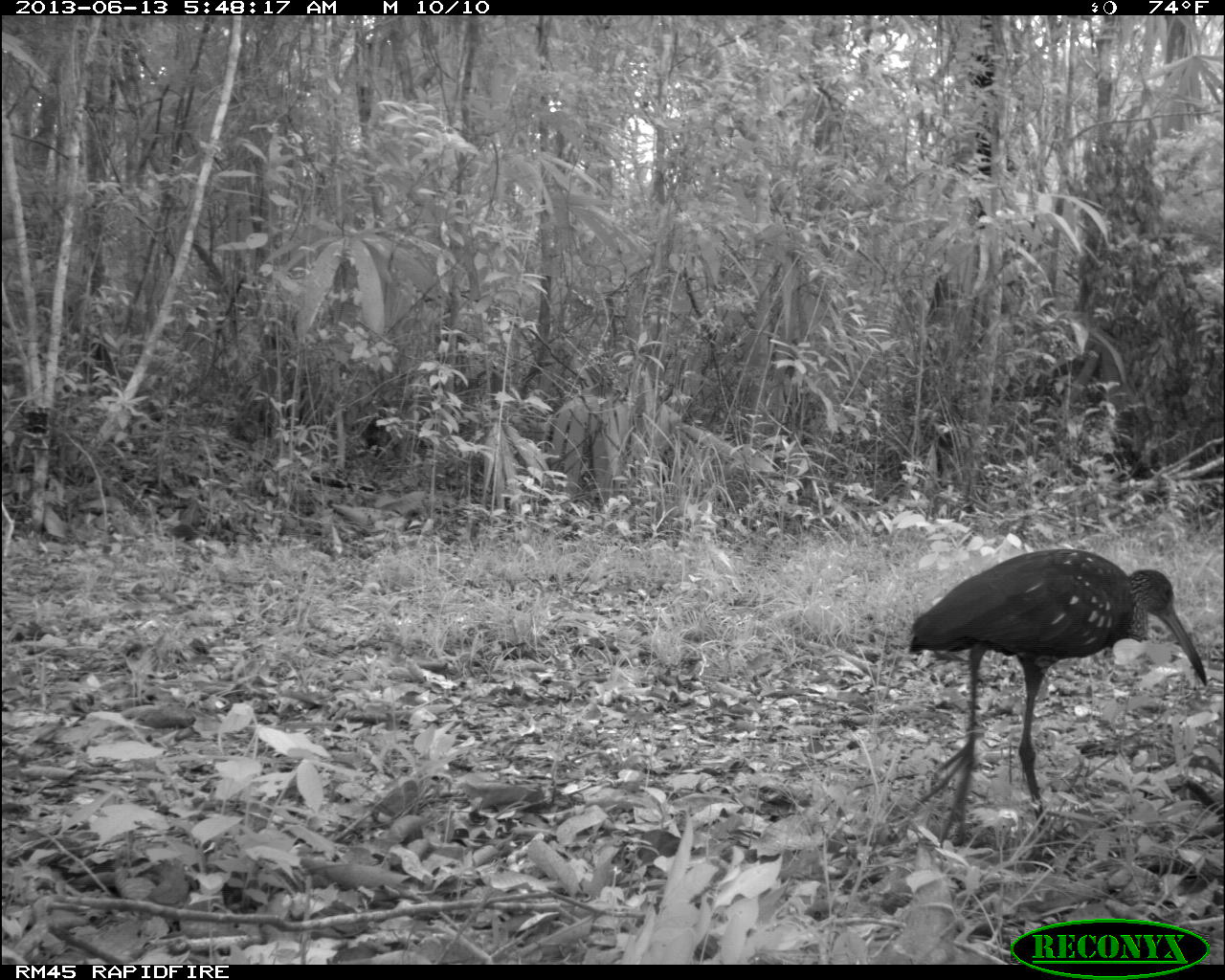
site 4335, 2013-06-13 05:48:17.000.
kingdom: Animalia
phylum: Chordata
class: Aves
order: Gruiformes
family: Aramidae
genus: Aramus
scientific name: Aramus guarauna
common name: limpkin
Aramus guarauna (limpkin), count 1.